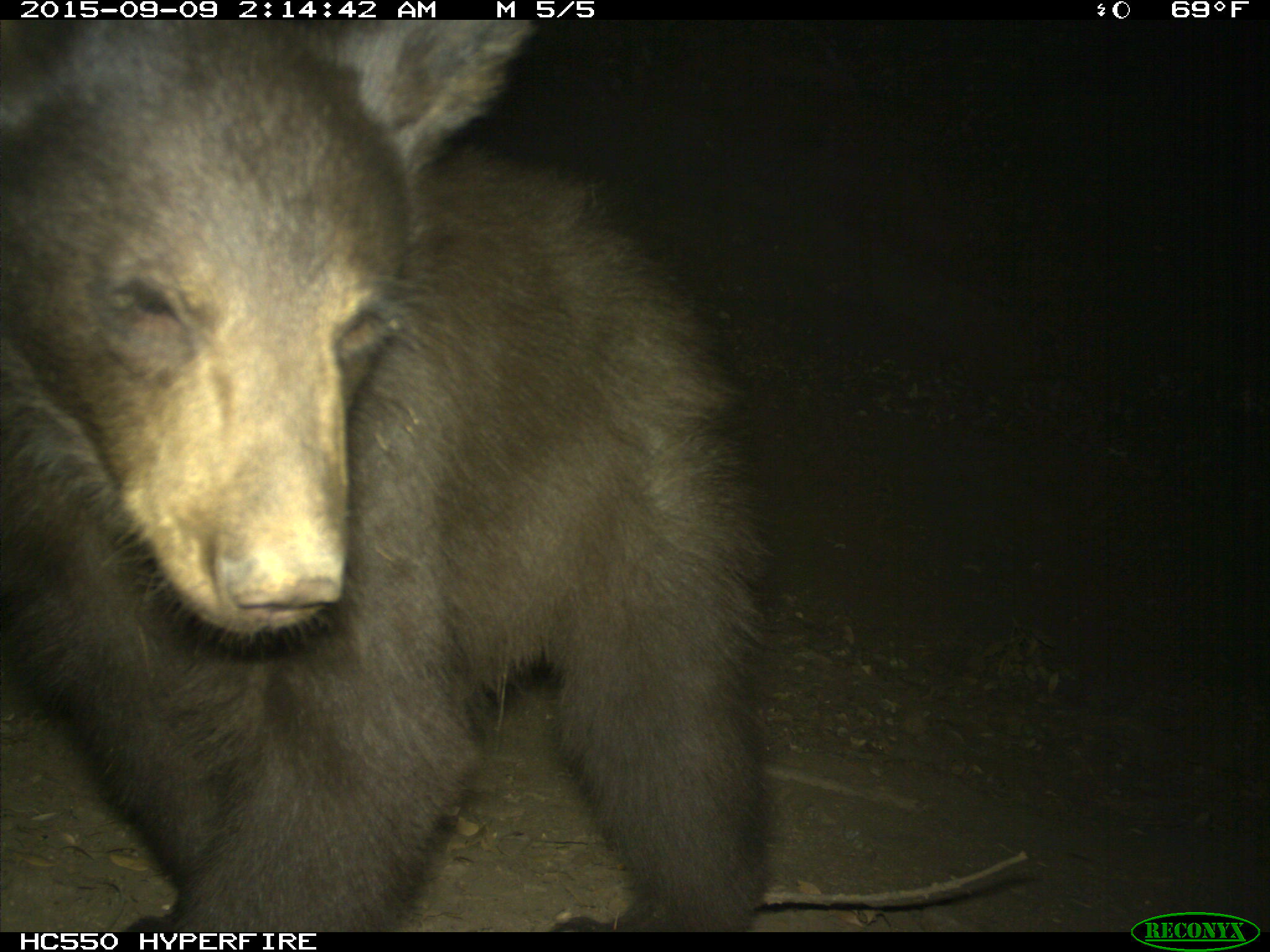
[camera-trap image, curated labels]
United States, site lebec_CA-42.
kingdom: Animalia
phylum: Chordata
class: Mammalia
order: Carnivora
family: Ursidae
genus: Ursus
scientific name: Ursus americanus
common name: american black bear